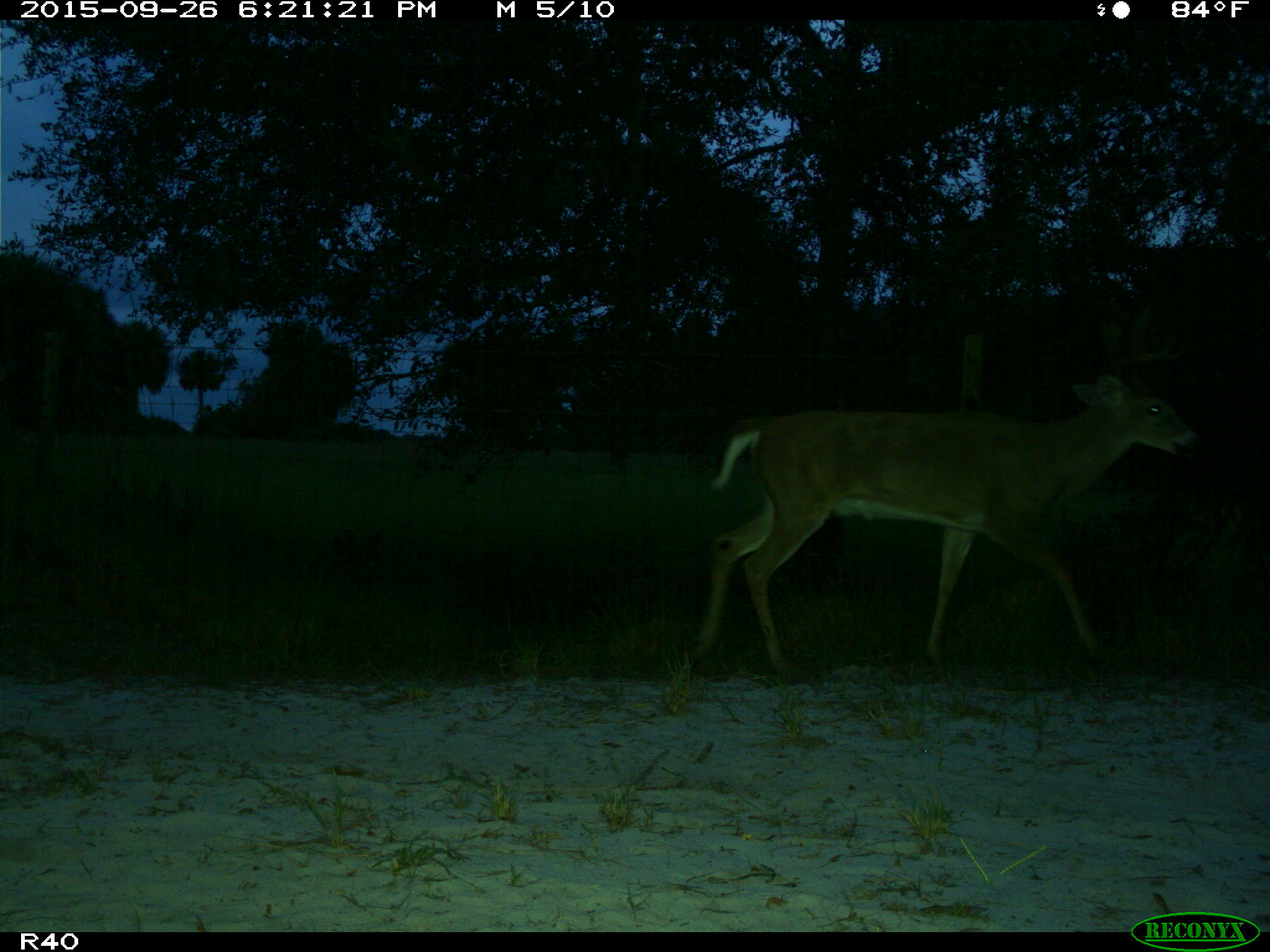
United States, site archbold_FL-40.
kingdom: Animalia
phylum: Chordata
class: Mammalia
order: Artiodactyla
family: Cervidae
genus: Odocoileus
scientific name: Odocoileus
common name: deer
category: unidentified deer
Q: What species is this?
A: Unidentified deer (deer) (Odocoileus).